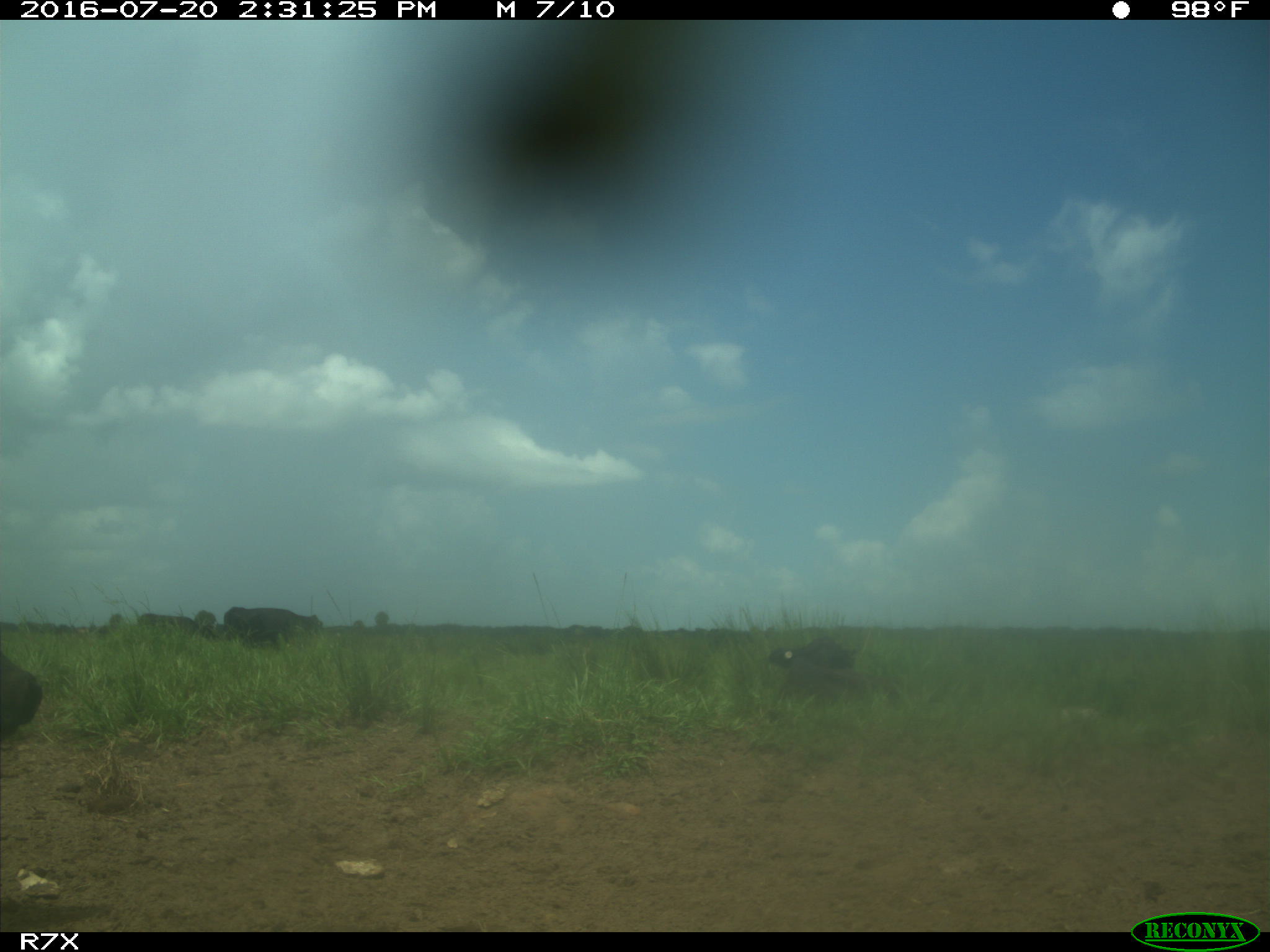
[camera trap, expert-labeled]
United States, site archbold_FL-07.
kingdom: Animalia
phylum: Chordata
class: Mammalia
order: Artiodactyla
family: Bovidae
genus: Bos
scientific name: Bos taurus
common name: domestic cow